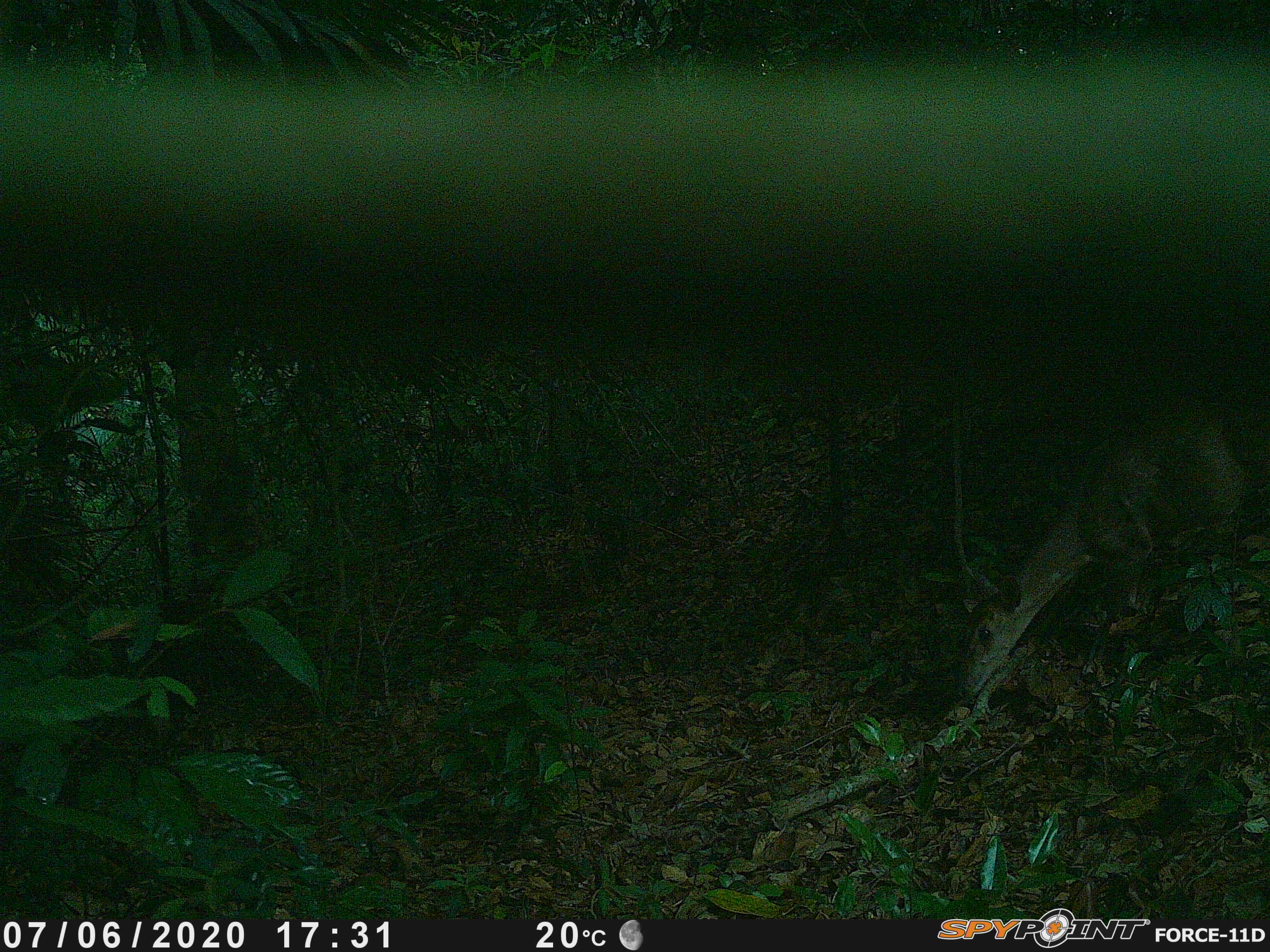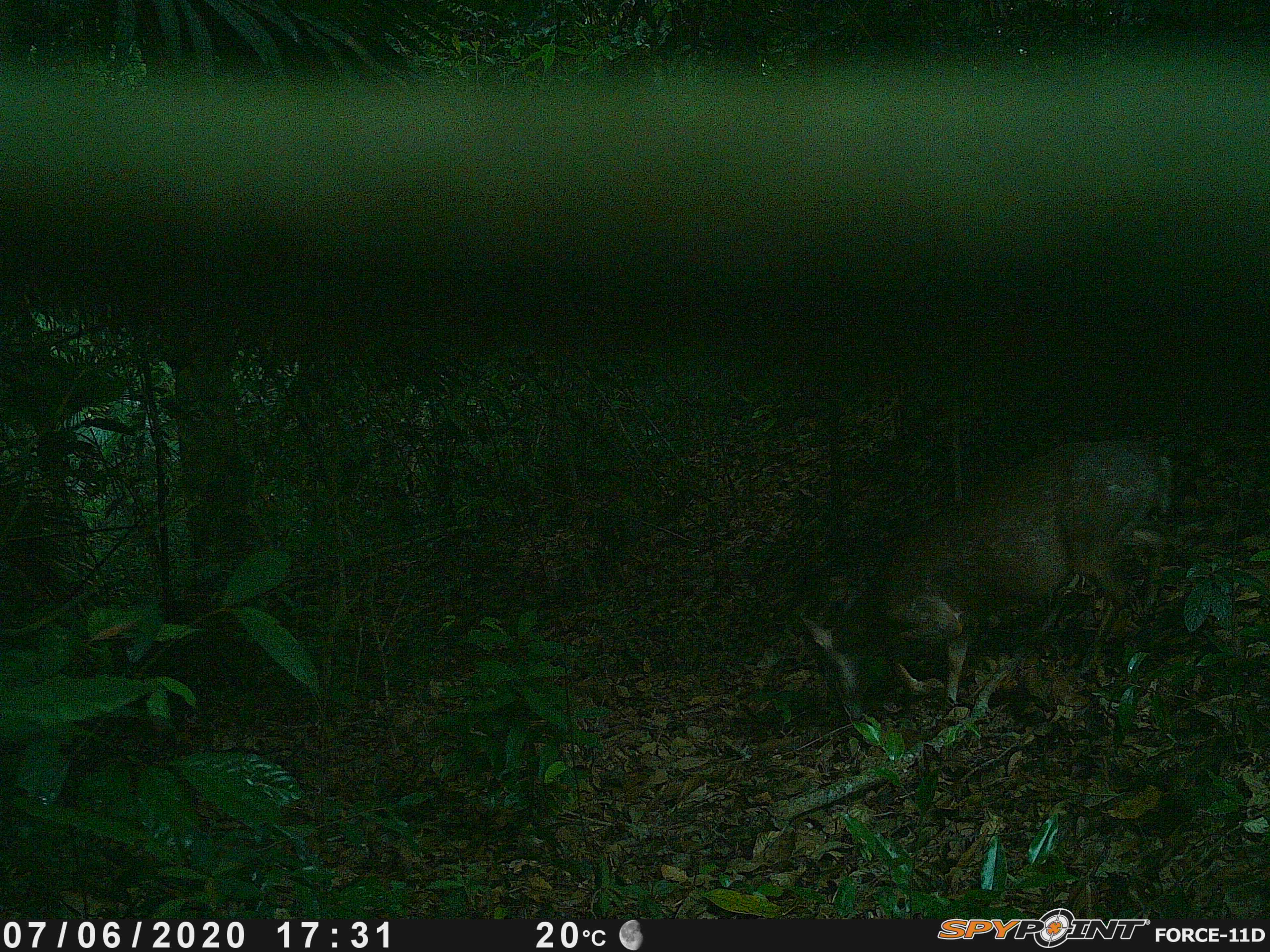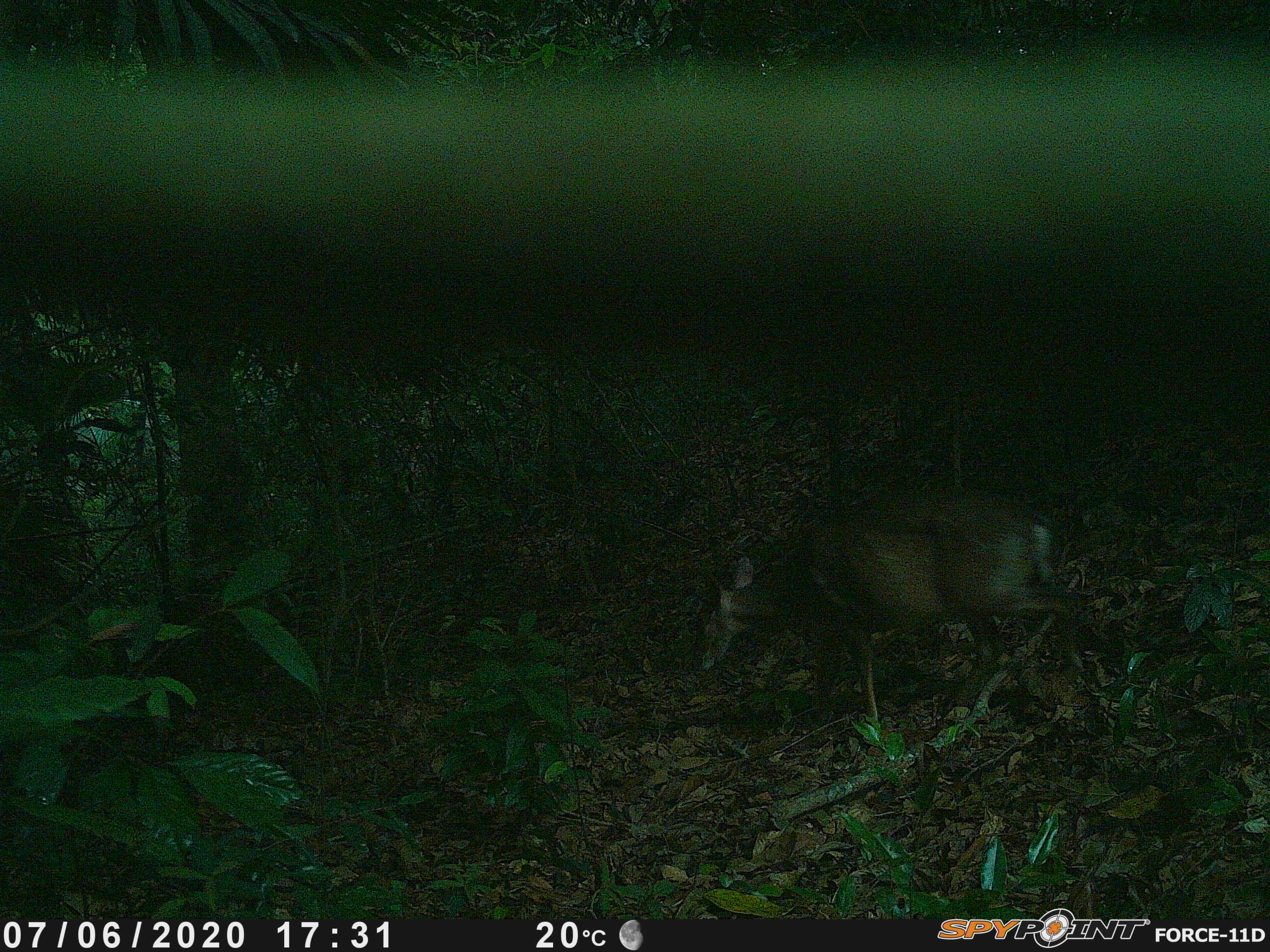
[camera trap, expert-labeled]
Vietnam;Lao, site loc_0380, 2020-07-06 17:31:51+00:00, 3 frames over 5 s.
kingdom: Animalia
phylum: Chordata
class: Mammalia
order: Artiodactyla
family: Cervidae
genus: Muntiacus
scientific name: Muntiacus vuquangensis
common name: large-antlered muntjac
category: large antlered muntjac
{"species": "large antlered muntjac (large-antlered muntjac) (Muntiacus vuquangensis)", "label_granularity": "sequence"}